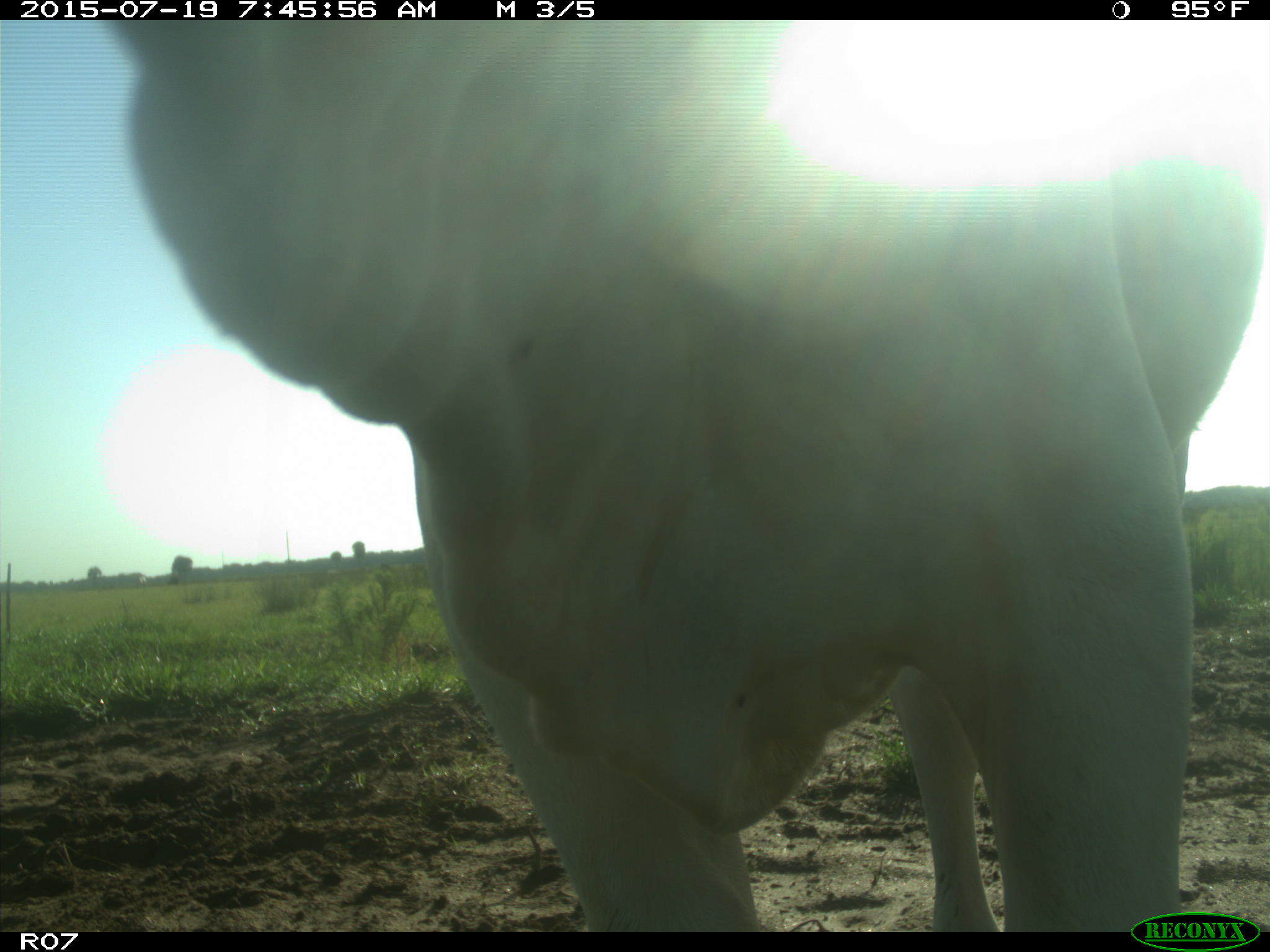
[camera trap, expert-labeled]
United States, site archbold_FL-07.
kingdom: Animalia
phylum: Chordata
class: Mammalia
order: Artiodactyla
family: Bovidae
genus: Bos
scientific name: Bos taurus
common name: domestic cow